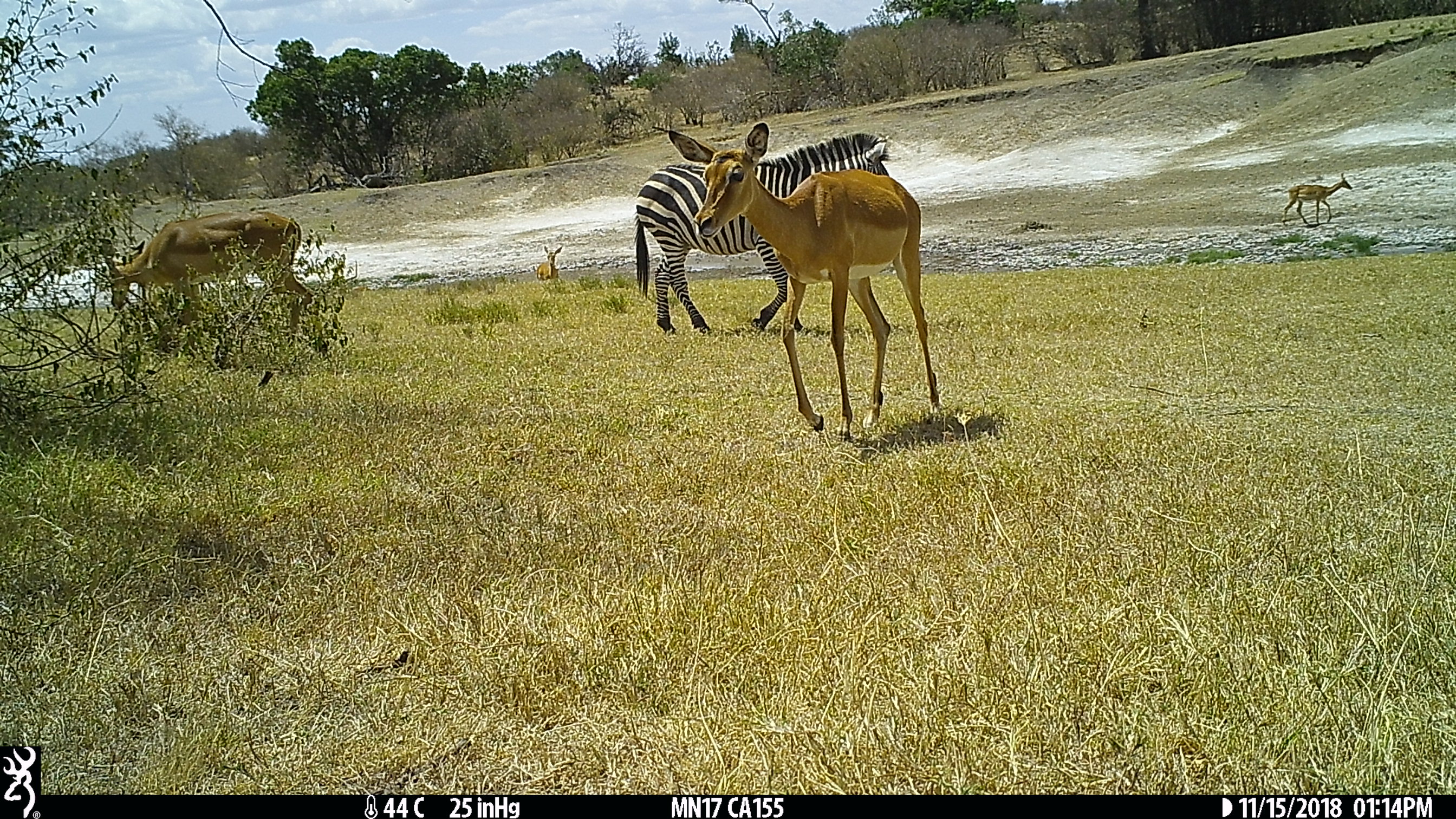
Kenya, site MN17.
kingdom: Animalia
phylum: Chordata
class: Mammalia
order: Artiodactyla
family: Bovidae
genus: Aepyceros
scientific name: Aepyceros melampus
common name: impala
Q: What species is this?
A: Impala (Aepyceros melampus).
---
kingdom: Animalia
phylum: Chordata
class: Mammalia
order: Perissodactyla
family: Equidae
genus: Equus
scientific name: Equus quagga burchellii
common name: burchell's zebra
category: zebra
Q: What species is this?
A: Zebra (burchell's zebra) (Equus quagga burchellii).